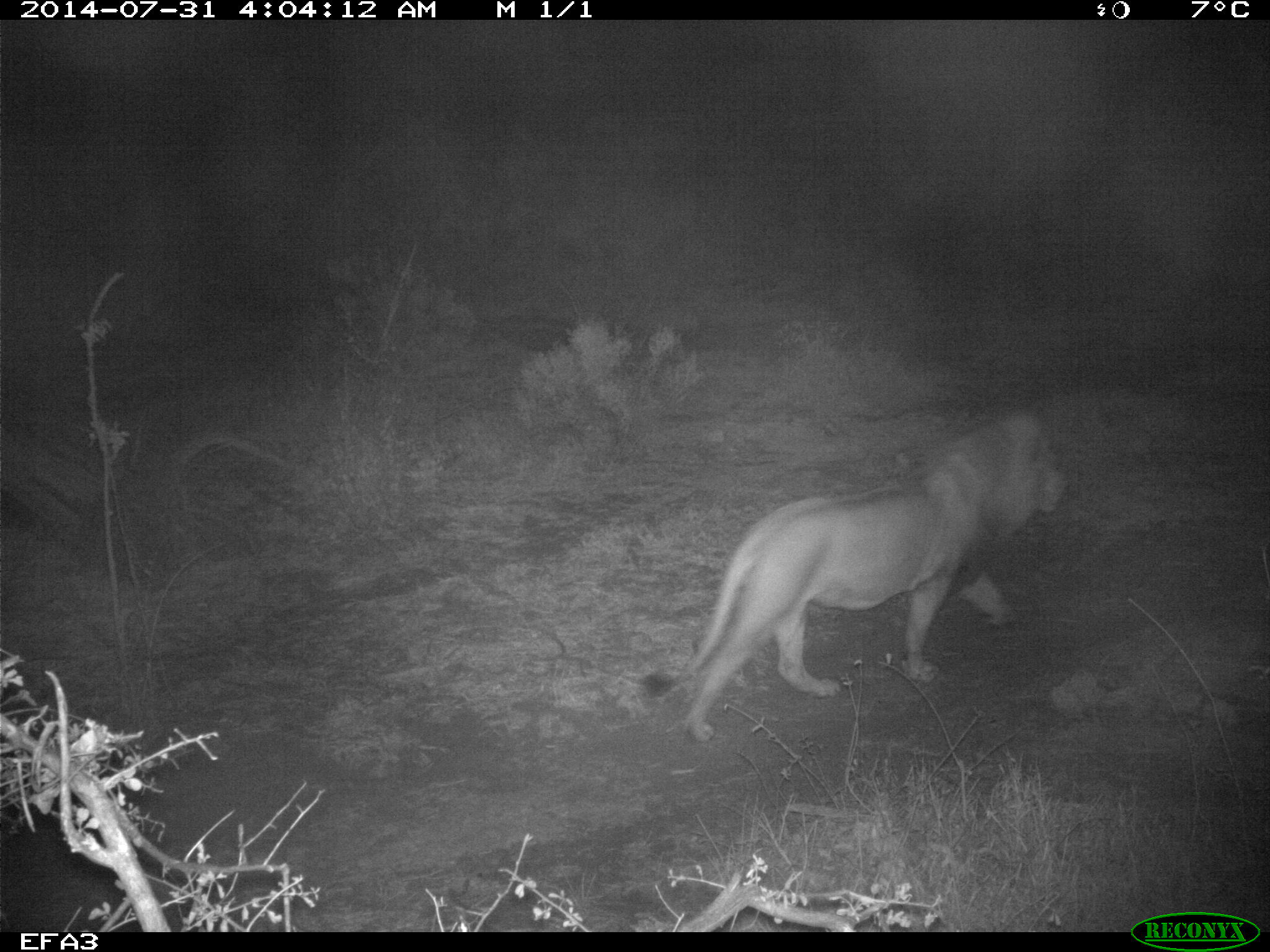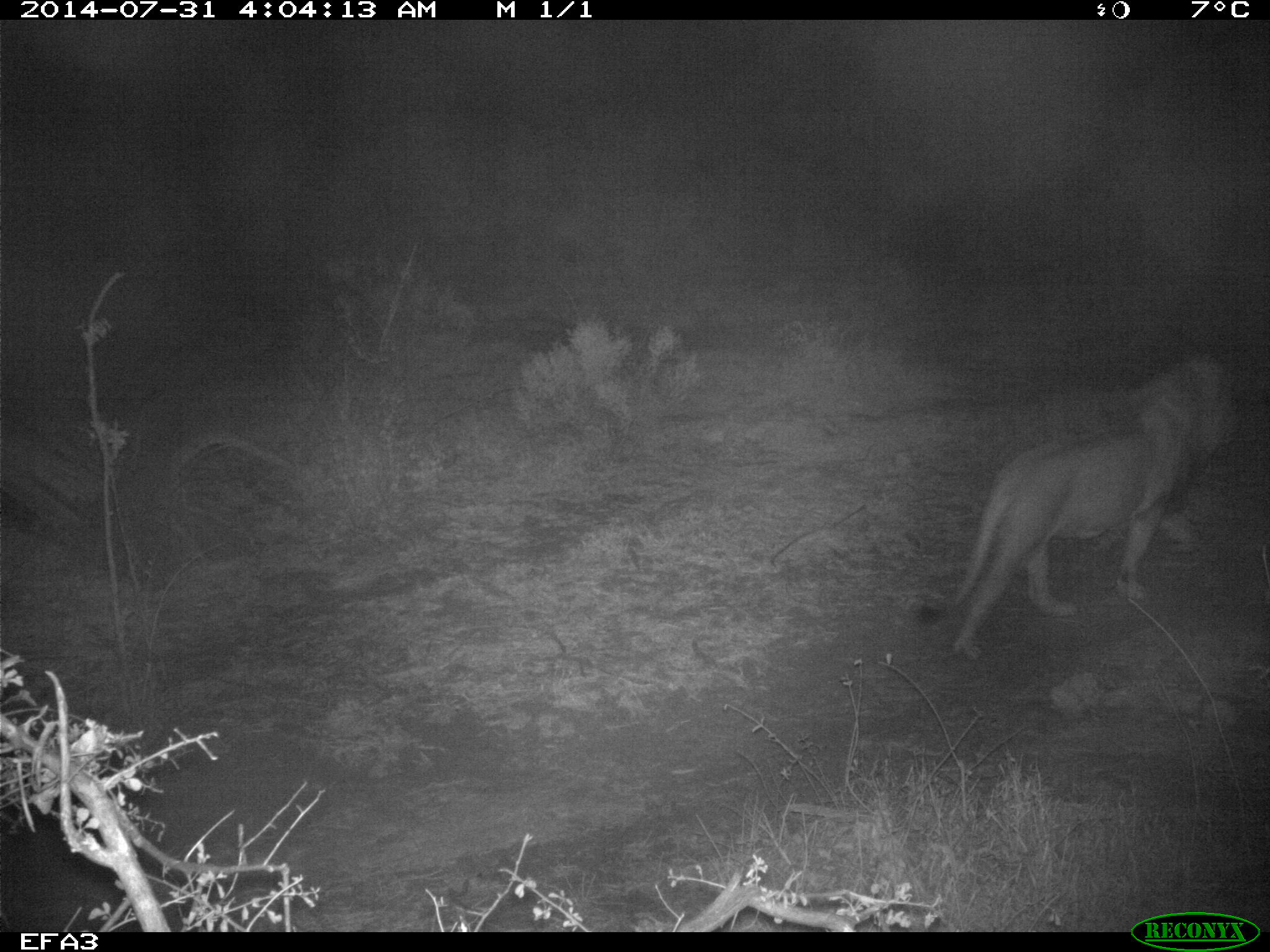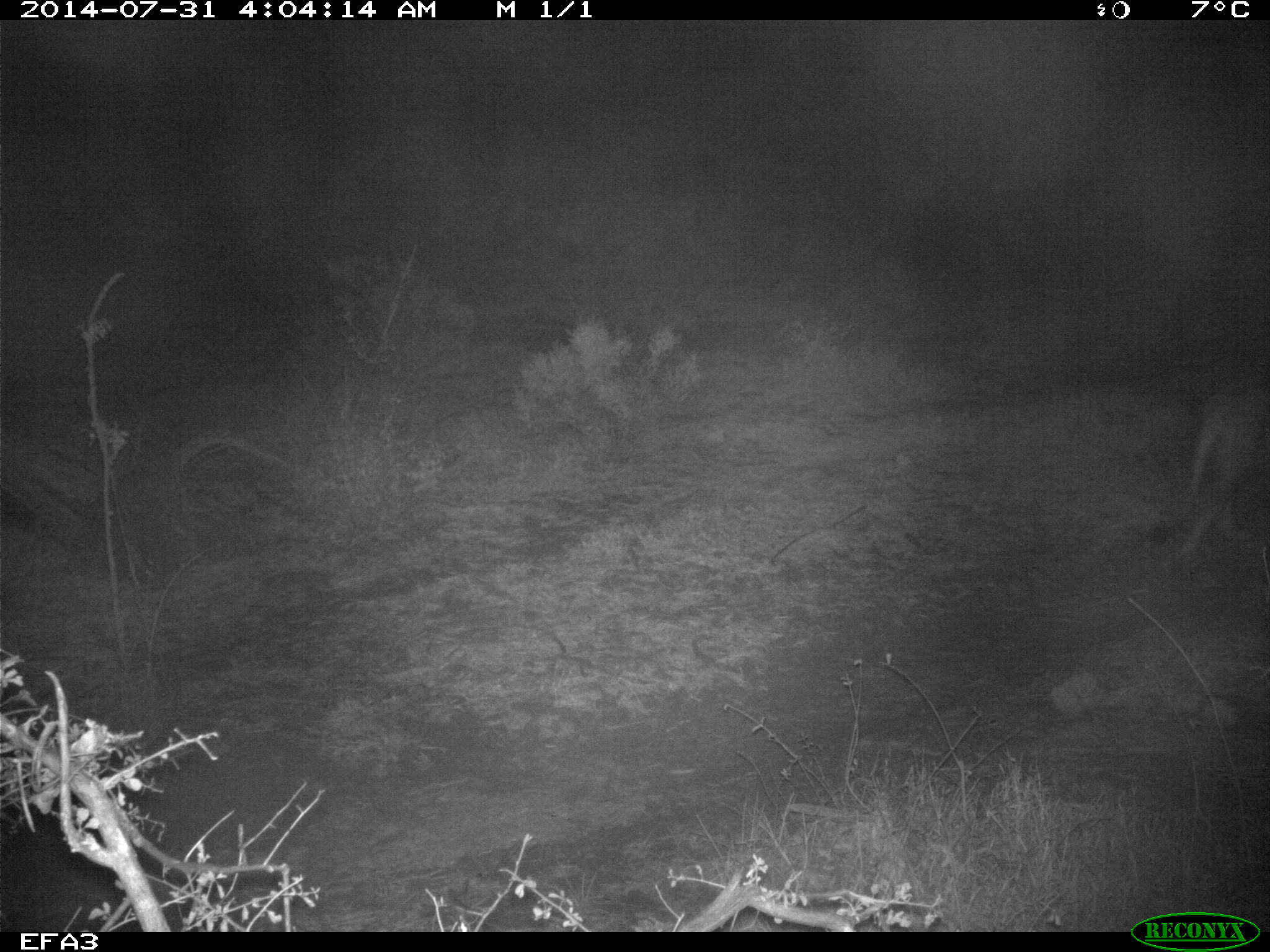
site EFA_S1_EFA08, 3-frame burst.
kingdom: Animalia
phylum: Chordata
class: Mammalia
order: Carnivora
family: Felidae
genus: Panthera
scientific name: Panthera leo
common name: lion male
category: lionmale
Lionmale (lion male) (Panthera leo), count 1. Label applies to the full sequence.